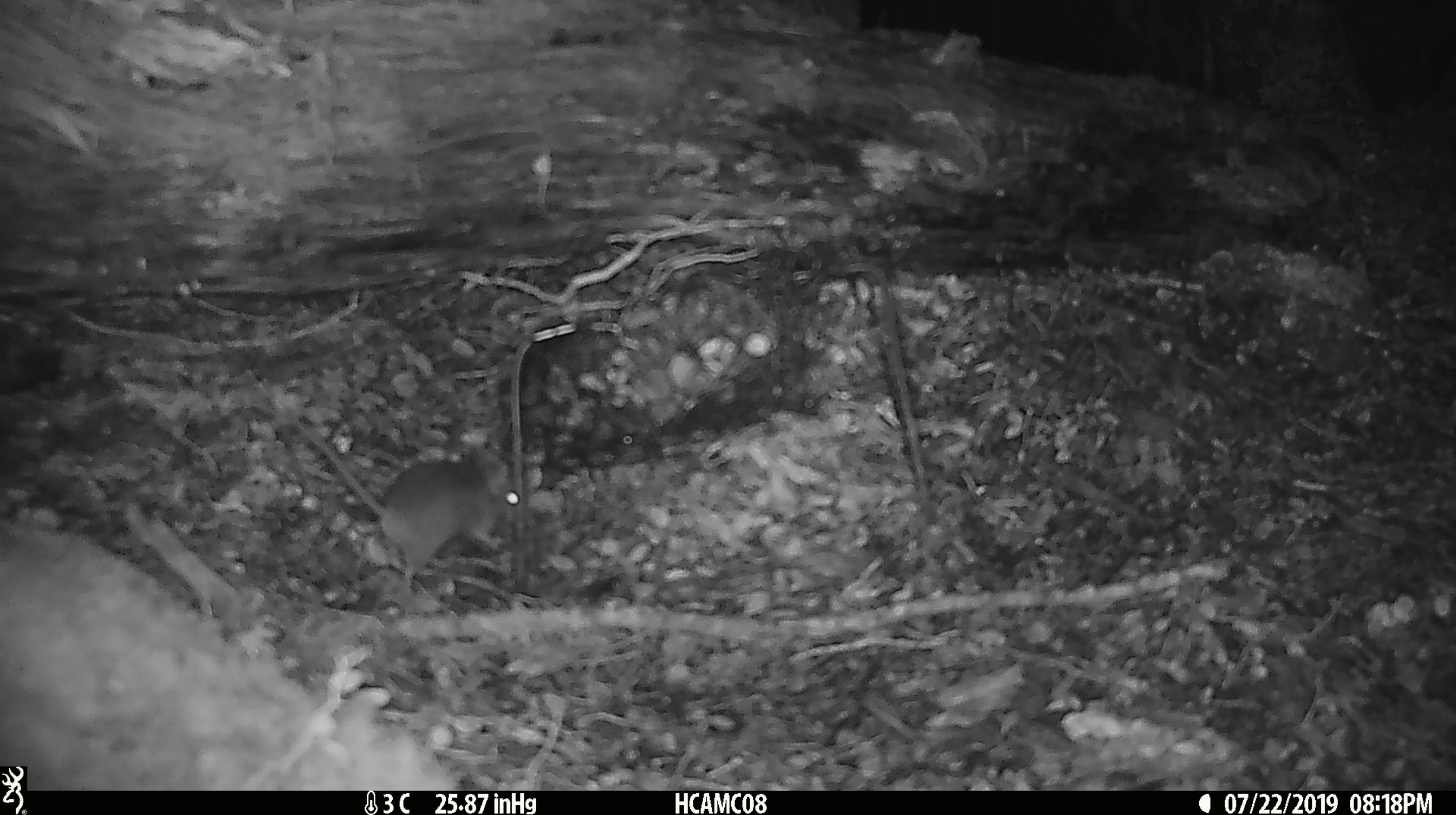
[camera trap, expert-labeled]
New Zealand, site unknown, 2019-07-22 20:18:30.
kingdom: Animalia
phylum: Chordata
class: Mammalia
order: Rodentia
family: Muridae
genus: Mus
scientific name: Mus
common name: mouse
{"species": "mouse (Mus)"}